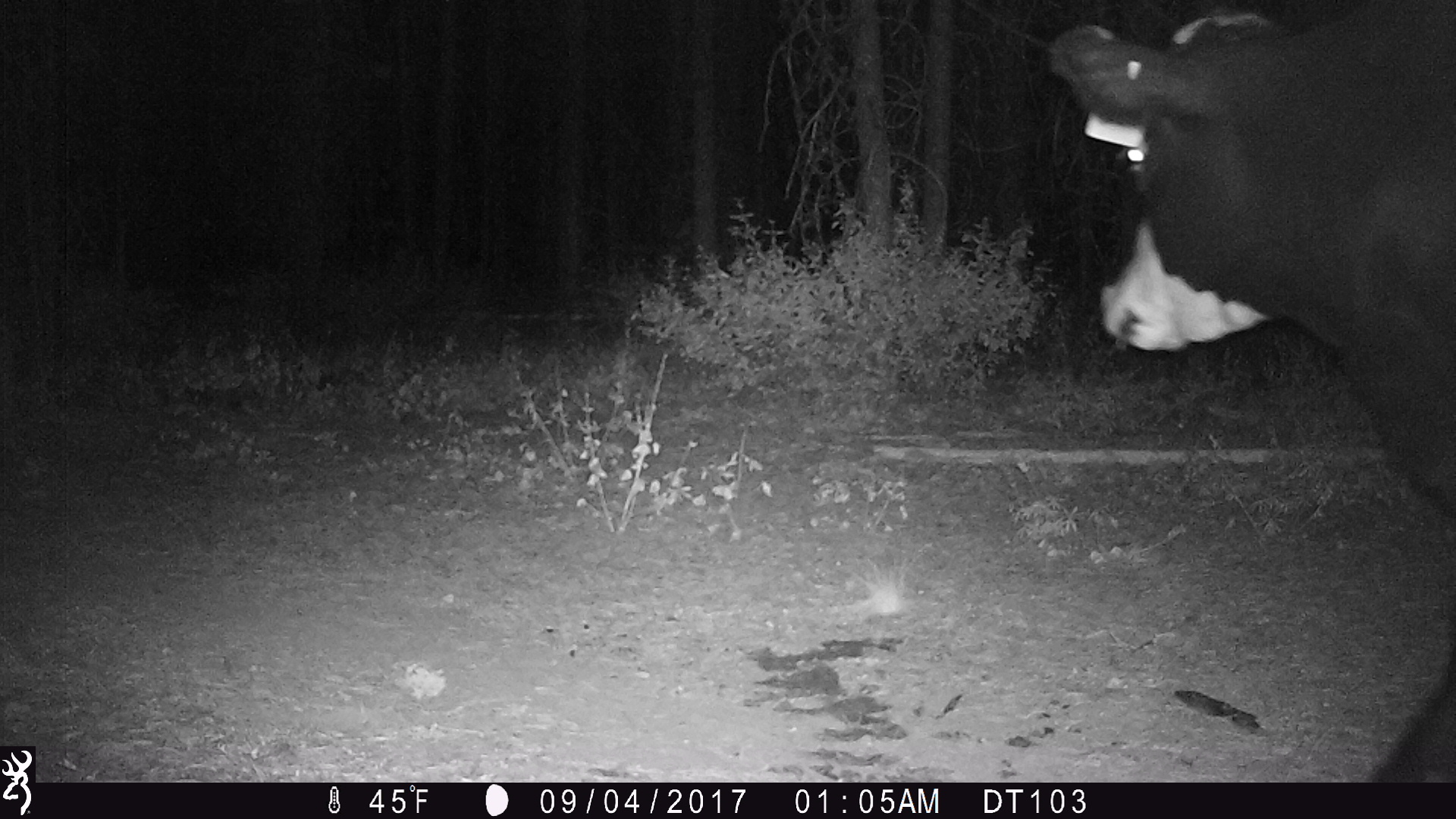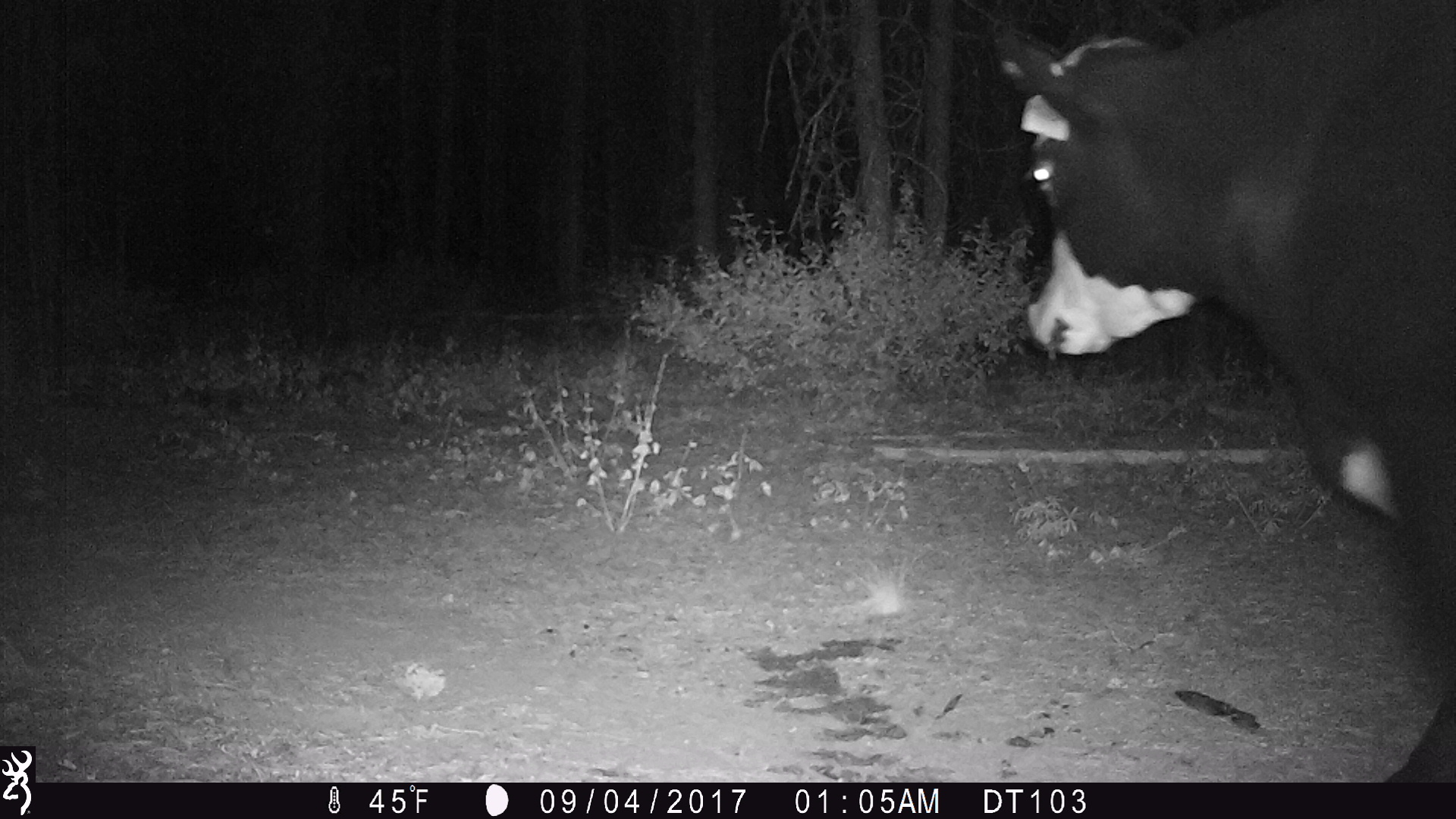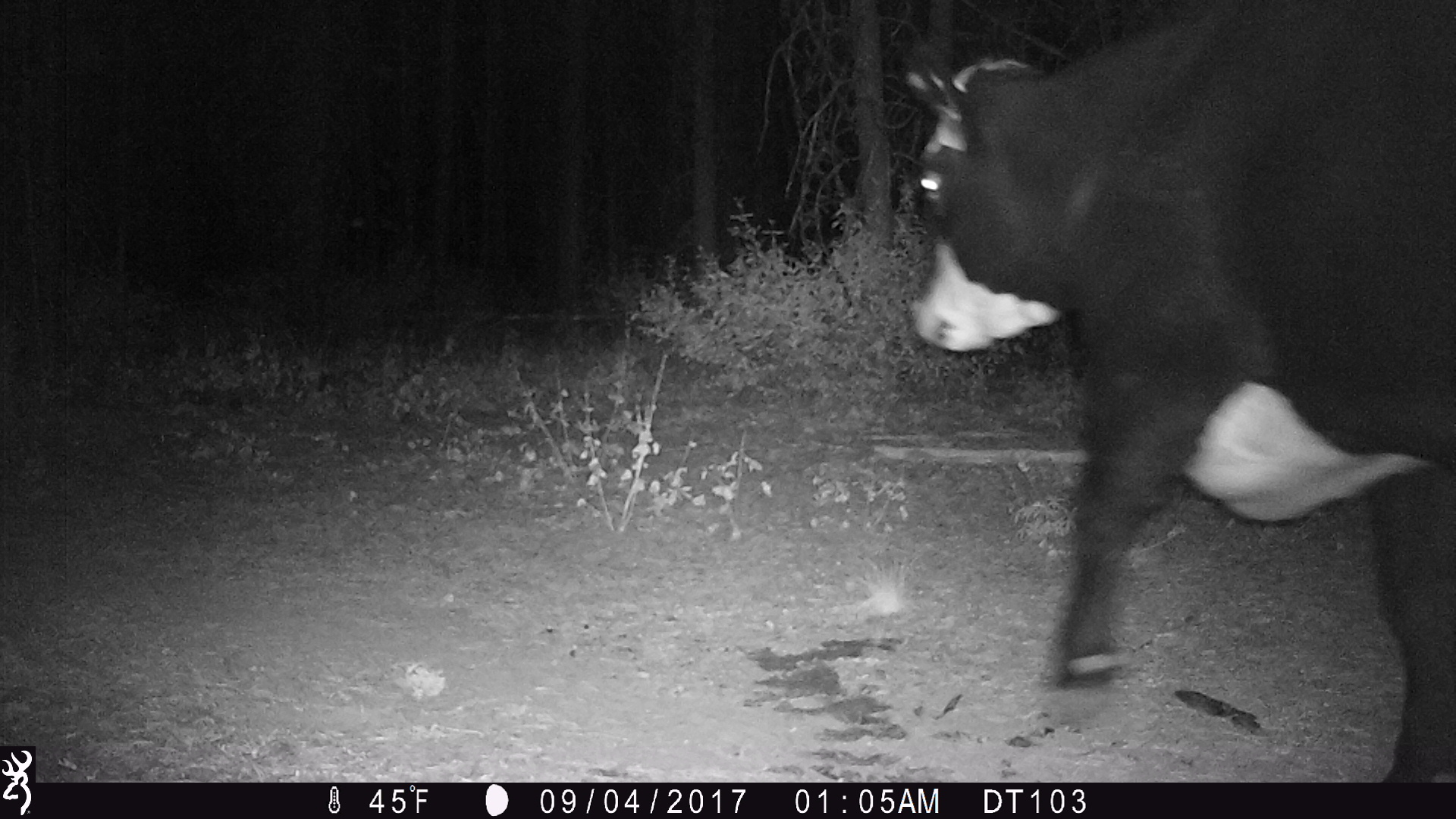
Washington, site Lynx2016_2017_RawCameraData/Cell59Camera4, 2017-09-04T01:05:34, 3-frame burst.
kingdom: Animalia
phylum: Chordata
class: Mammalia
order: Artiodactyla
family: Bovidae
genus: Bos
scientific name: Bos taurus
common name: domestic cattle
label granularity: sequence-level